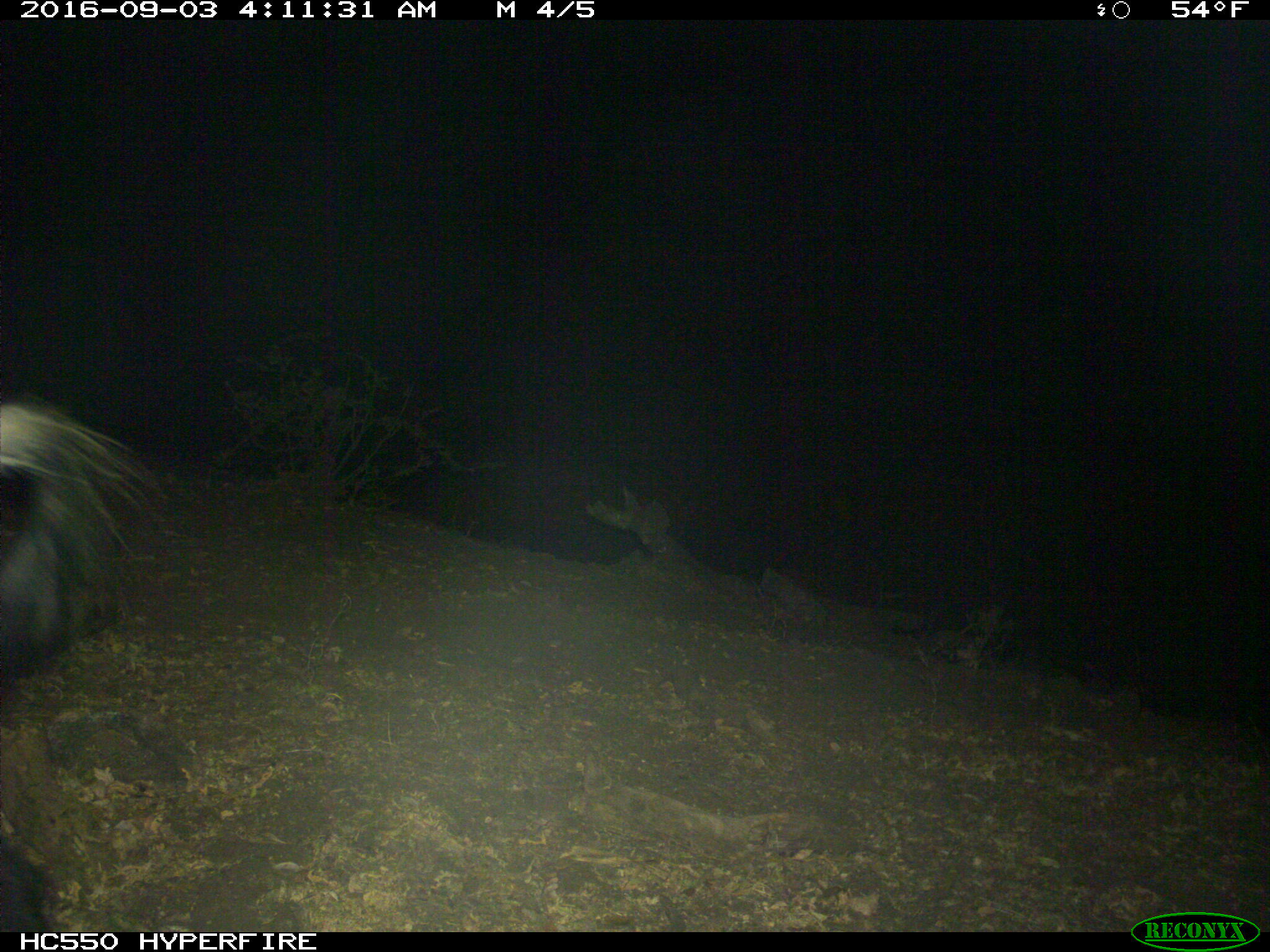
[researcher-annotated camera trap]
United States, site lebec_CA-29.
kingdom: Animalia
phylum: Chordata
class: Mammalia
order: Artiodactyla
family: Suidae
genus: Sus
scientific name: Sus scrofa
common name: wild boar